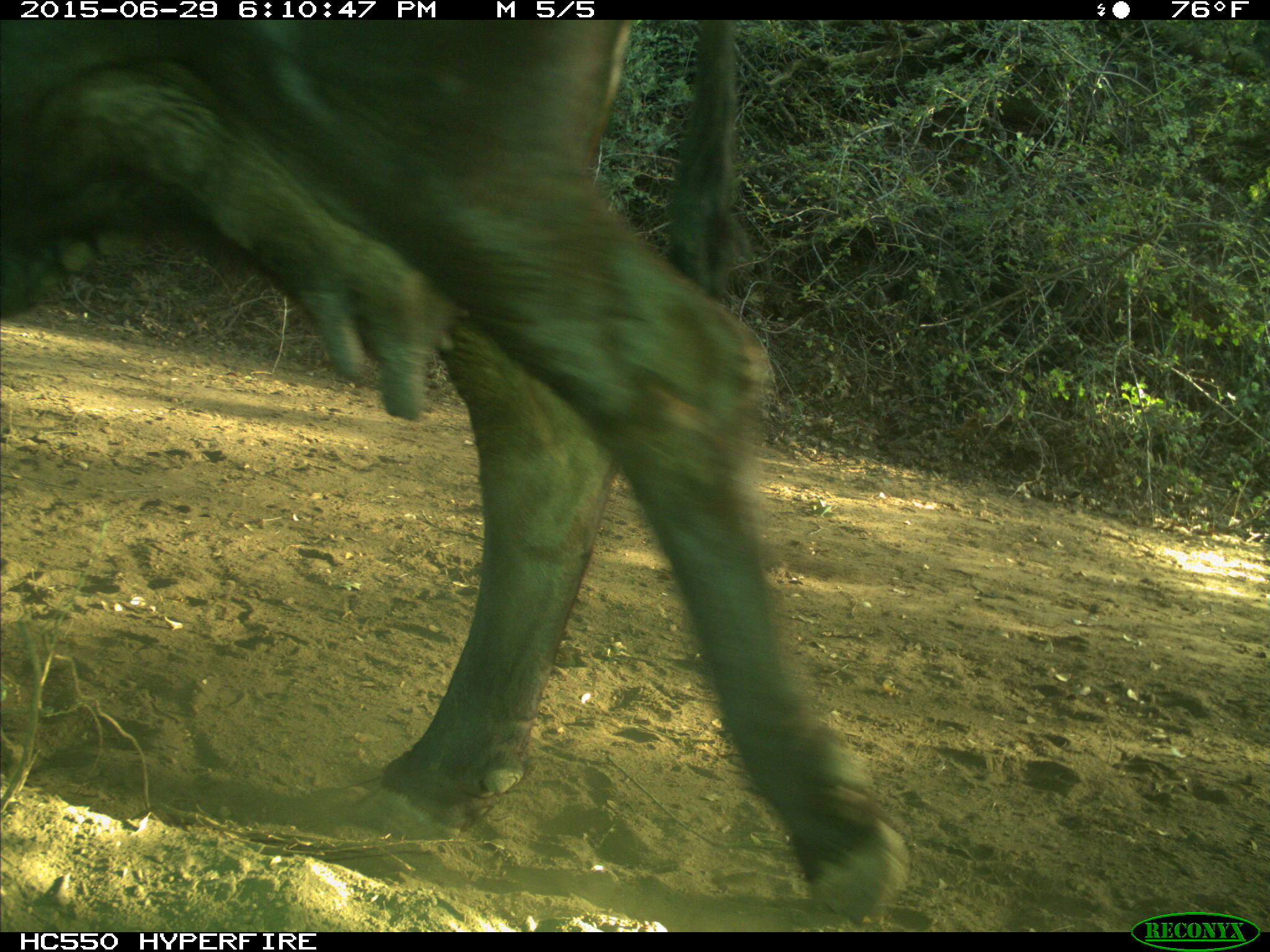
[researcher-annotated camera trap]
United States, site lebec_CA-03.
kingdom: Animalia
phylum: Chordata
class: Mammalia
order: Artiodactyla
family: Bovidae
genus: Bos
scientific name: Bos taurus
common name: domestic cow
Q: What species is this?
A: Bos taurus (domestic cow).